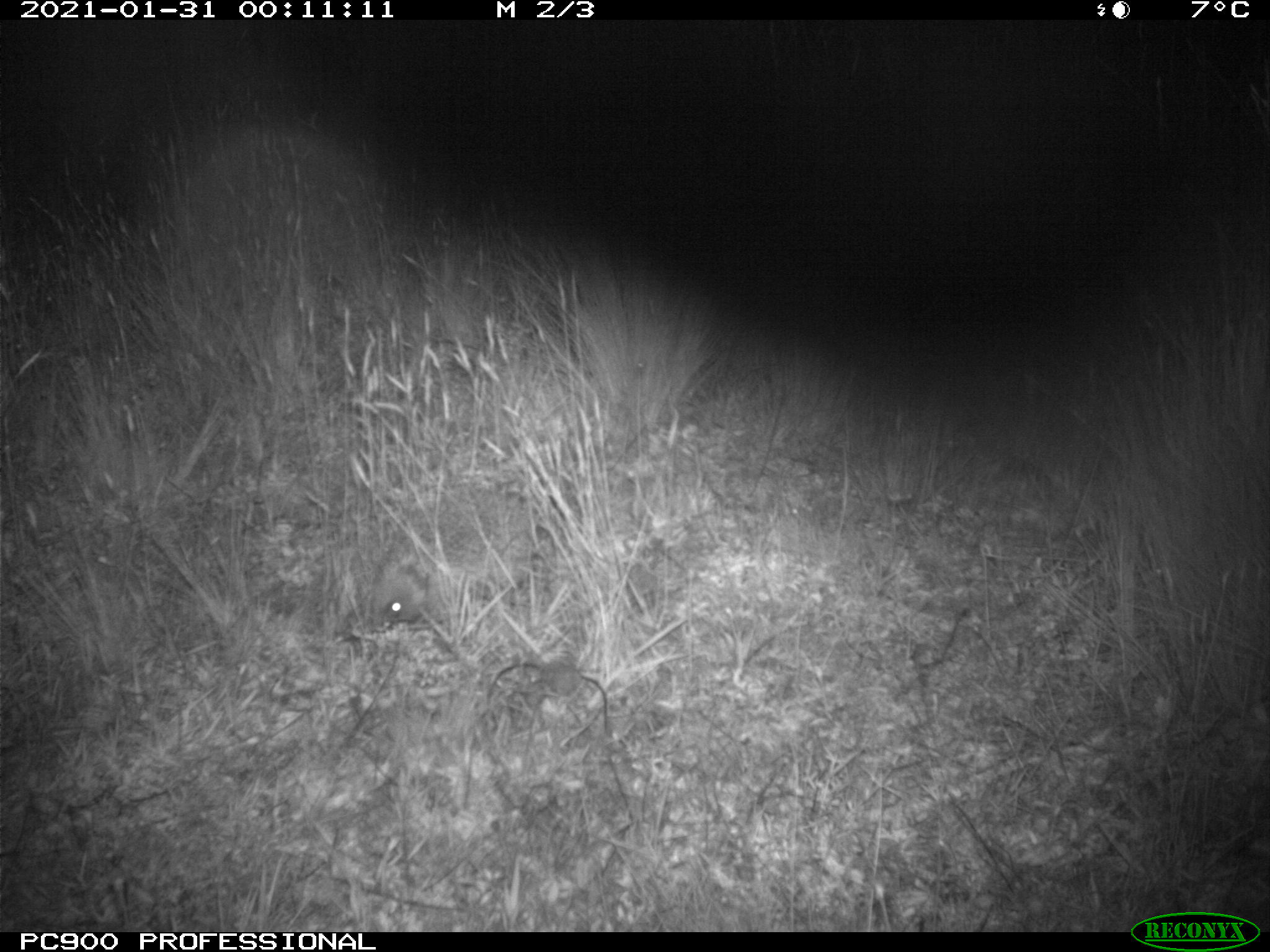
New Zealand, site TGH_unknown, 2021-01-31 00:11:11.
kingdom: Animalia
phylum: Chordata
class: Mammalia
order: Eulipotyphla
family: Erinaceidae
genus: Erinaceus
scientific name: Erinaceus europaeus europaeus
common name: european hedgehog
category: hedgehog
Hedgehog (european hedgehog) (Erinaceus europaeus europaeus).